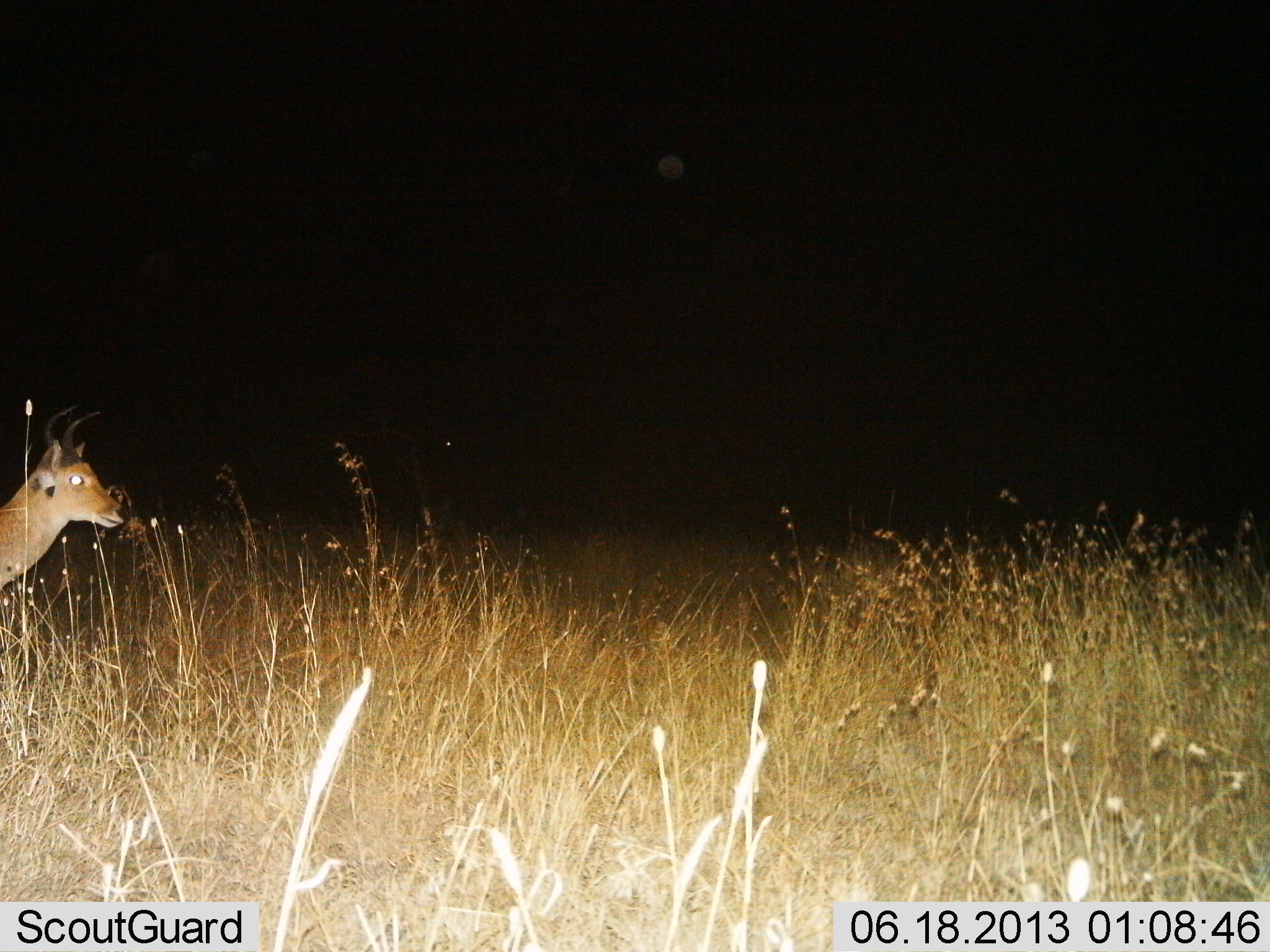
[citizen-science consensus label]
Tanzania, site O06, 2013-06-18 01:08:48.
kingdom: Animalia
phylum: Chordata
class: Mammalia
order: Artiodactyla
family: Bovidae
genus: Redunca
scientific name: Redunca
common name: reedbuck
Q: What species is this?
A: Reedbuck (Redunca).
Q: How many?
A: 1.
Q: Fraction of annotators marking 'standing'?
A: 75%.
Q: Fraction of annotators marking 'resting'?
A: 0%.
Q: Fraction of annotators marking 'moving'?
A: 25%.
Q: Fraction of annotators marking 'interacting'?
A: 0%.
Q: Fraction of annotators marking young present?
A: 0%.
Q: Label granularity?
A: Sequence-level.